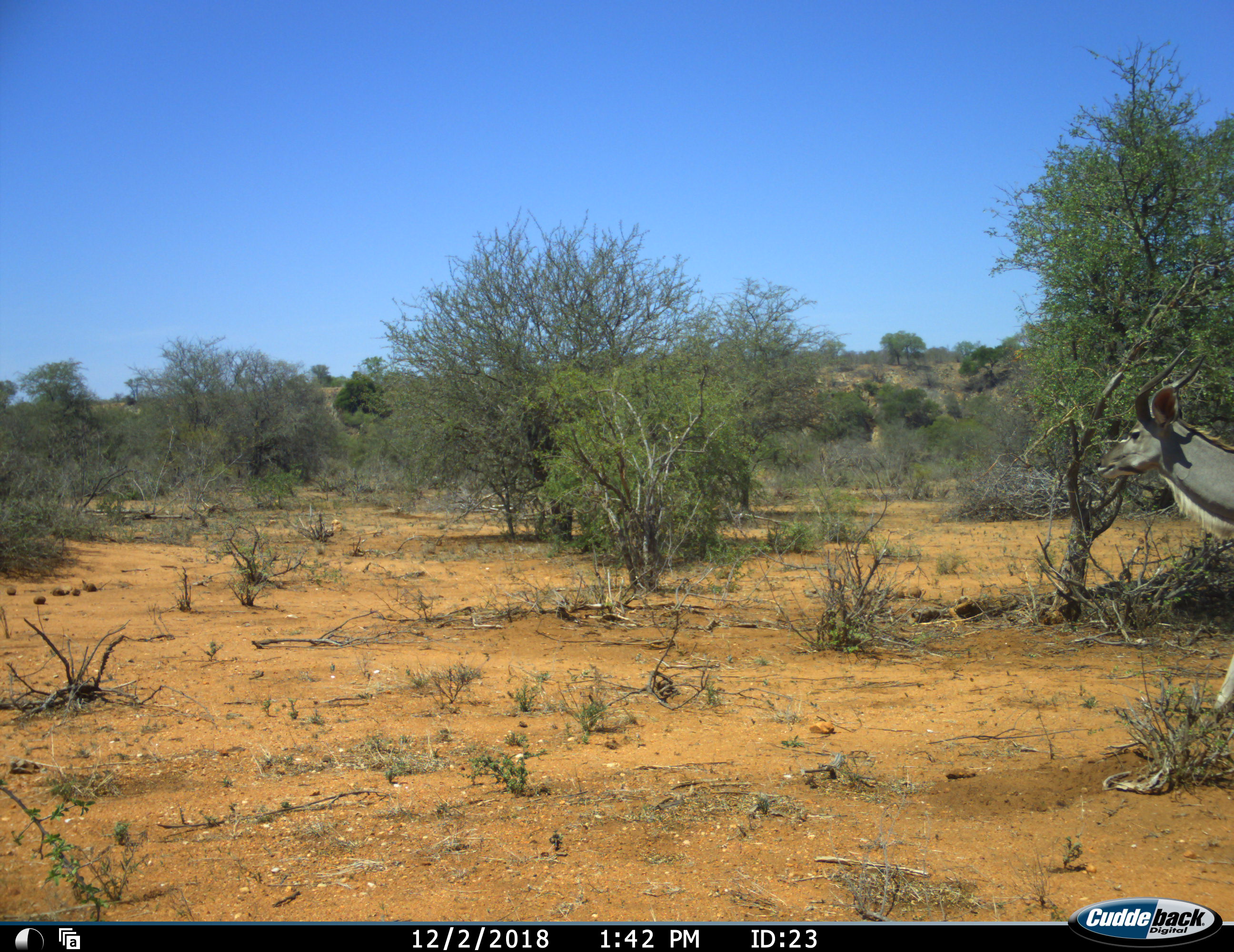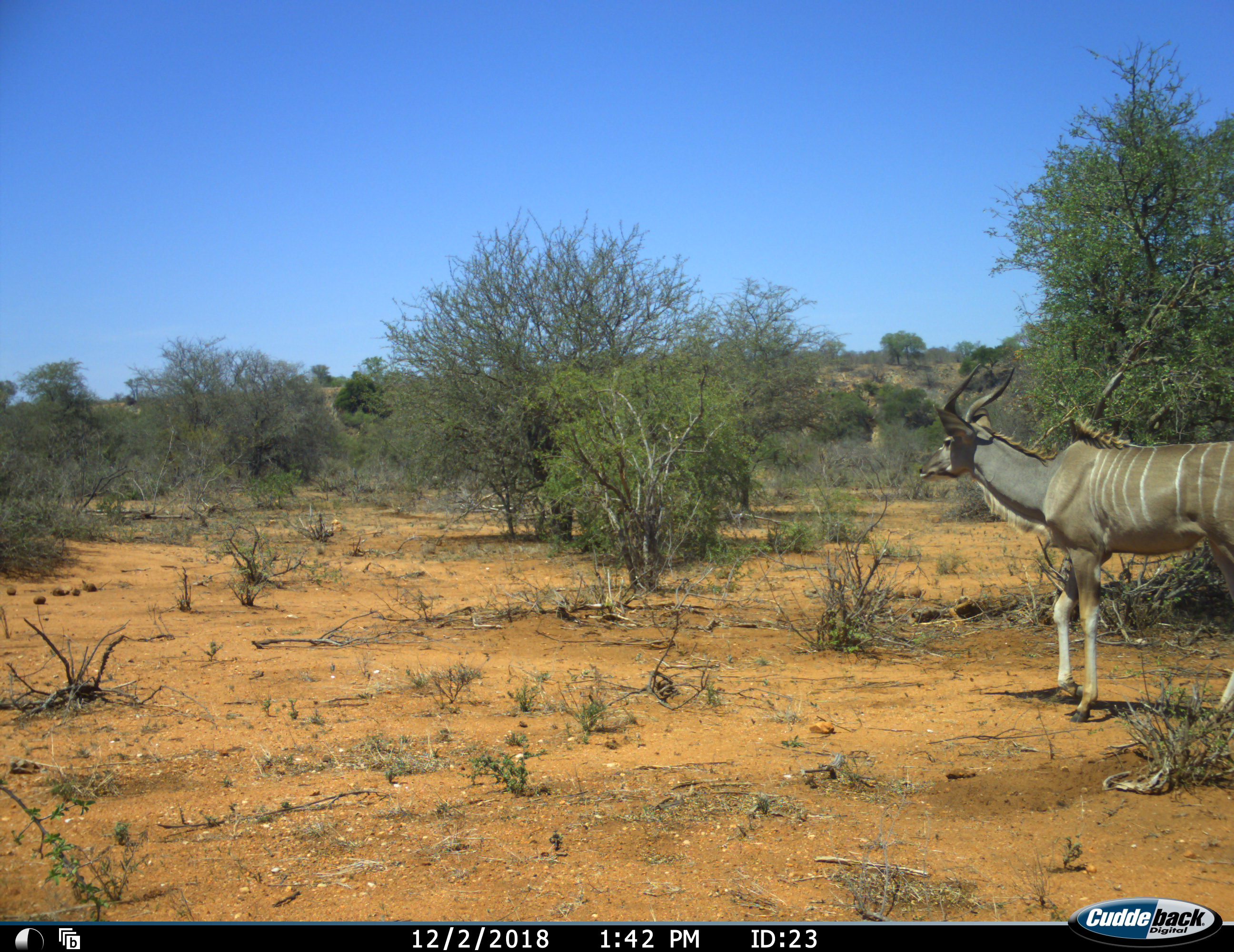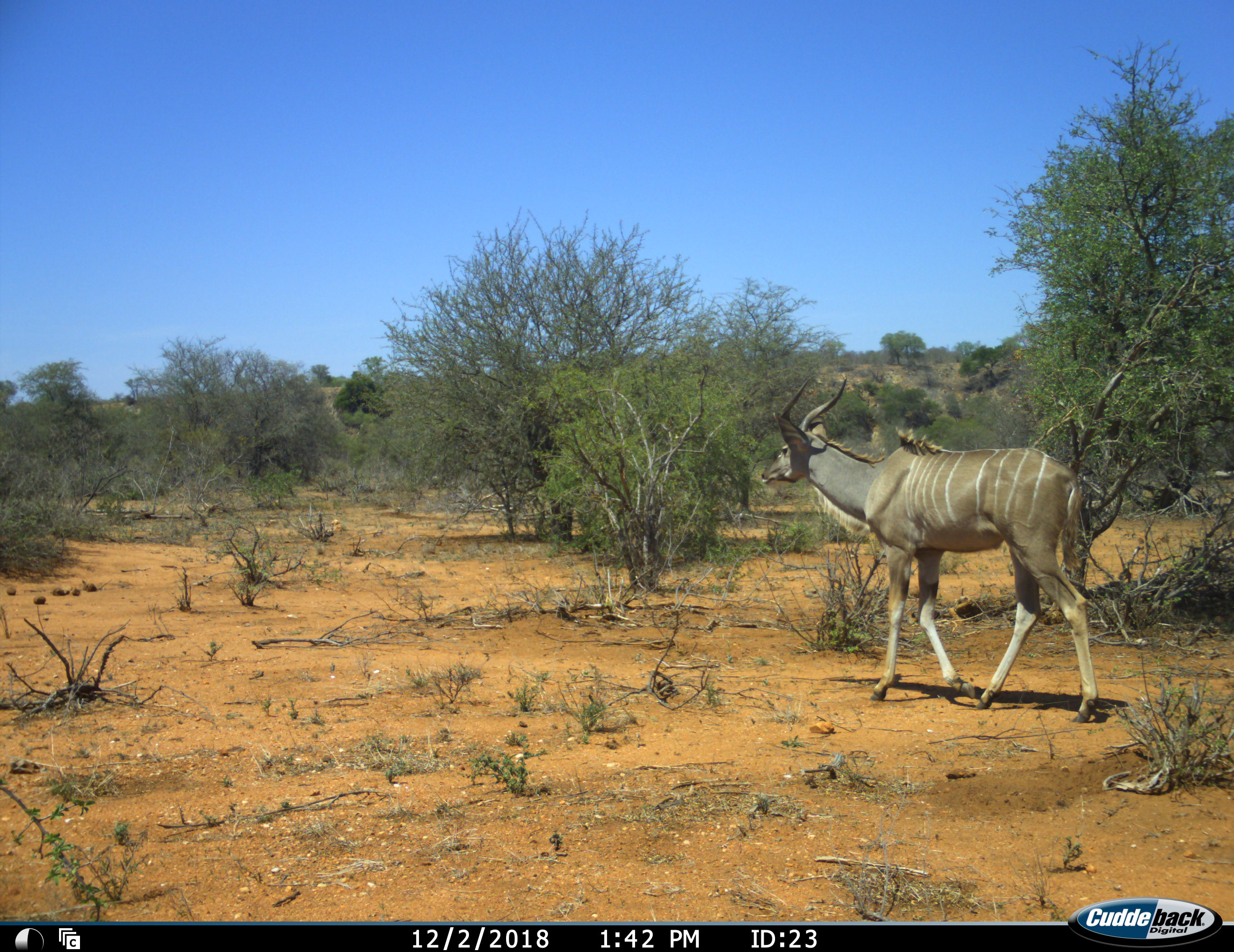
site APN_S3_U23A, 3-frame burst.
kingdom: Animalia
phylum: Chordata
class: Mammalia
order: Artiodactyla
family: Bovidae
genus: Tragelaphus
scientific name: Tragelaphus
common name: kudu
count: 1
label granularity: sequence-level